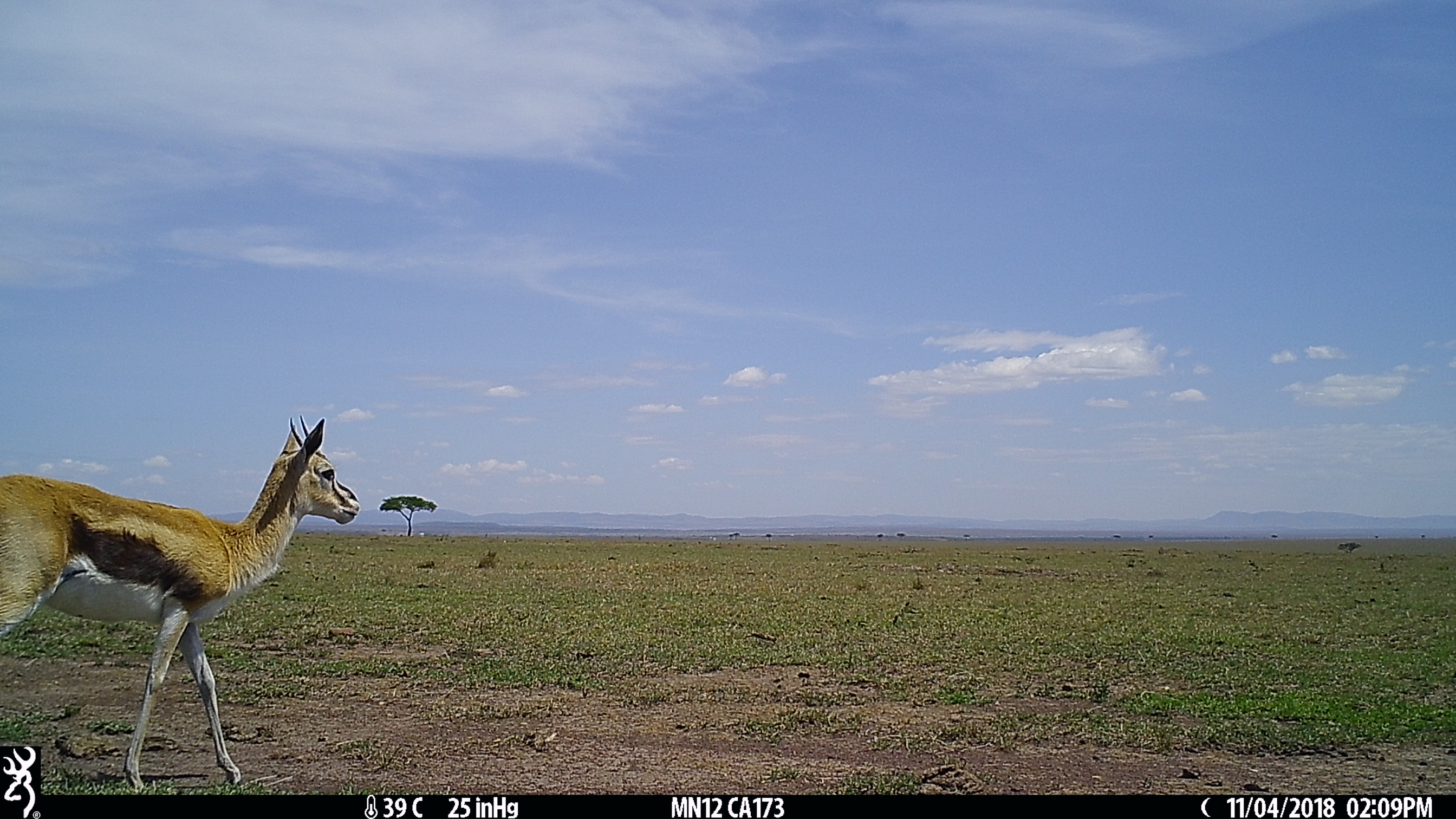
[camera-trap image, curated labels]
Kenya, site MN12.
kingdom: Animalia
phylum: Chordata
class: Mammalia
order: Artiodactyla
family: Bovidae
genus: Eudorcas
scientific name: Eudorcas thomsonii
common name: thomon's gazelle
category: gazelle thomsons